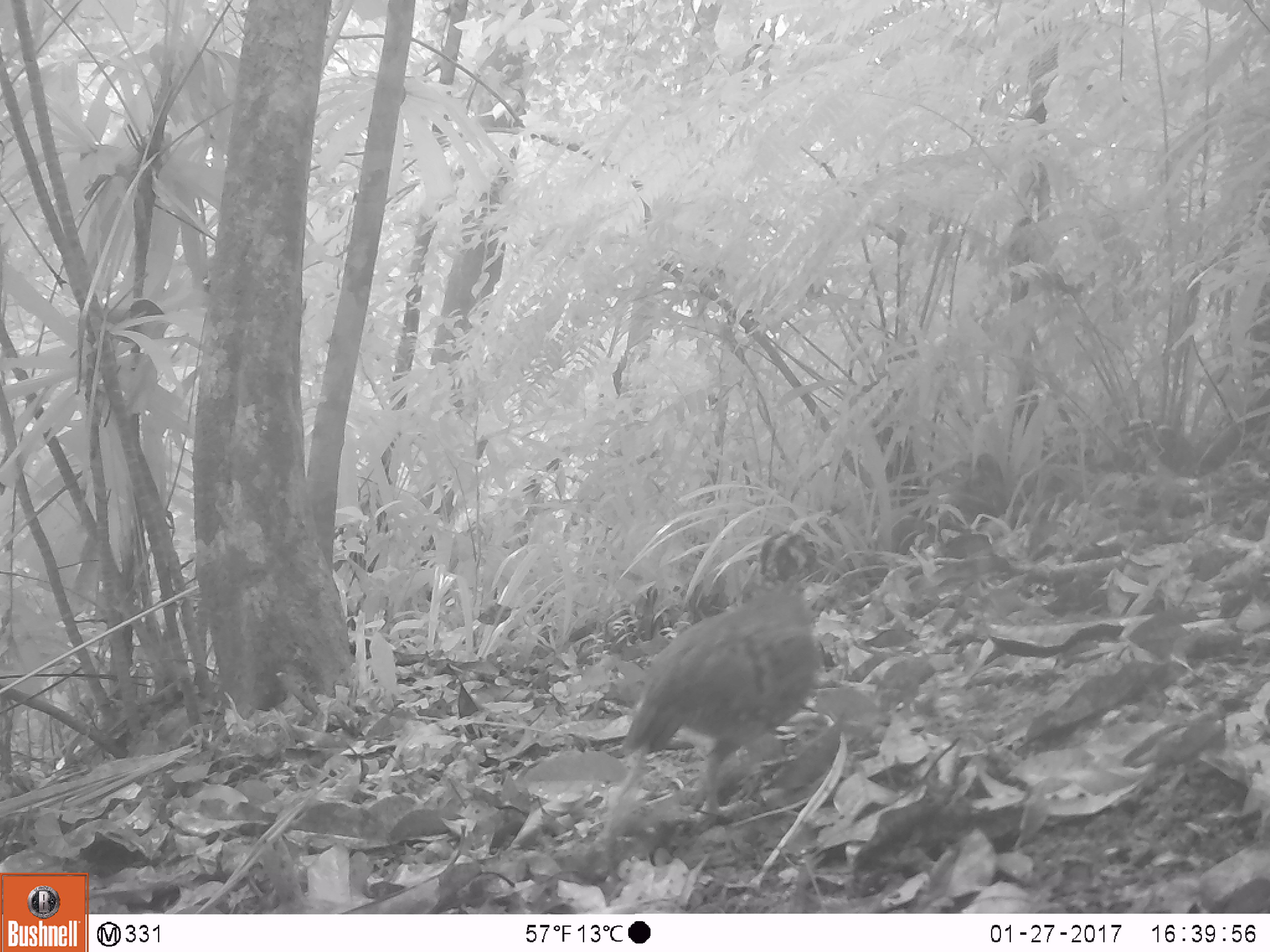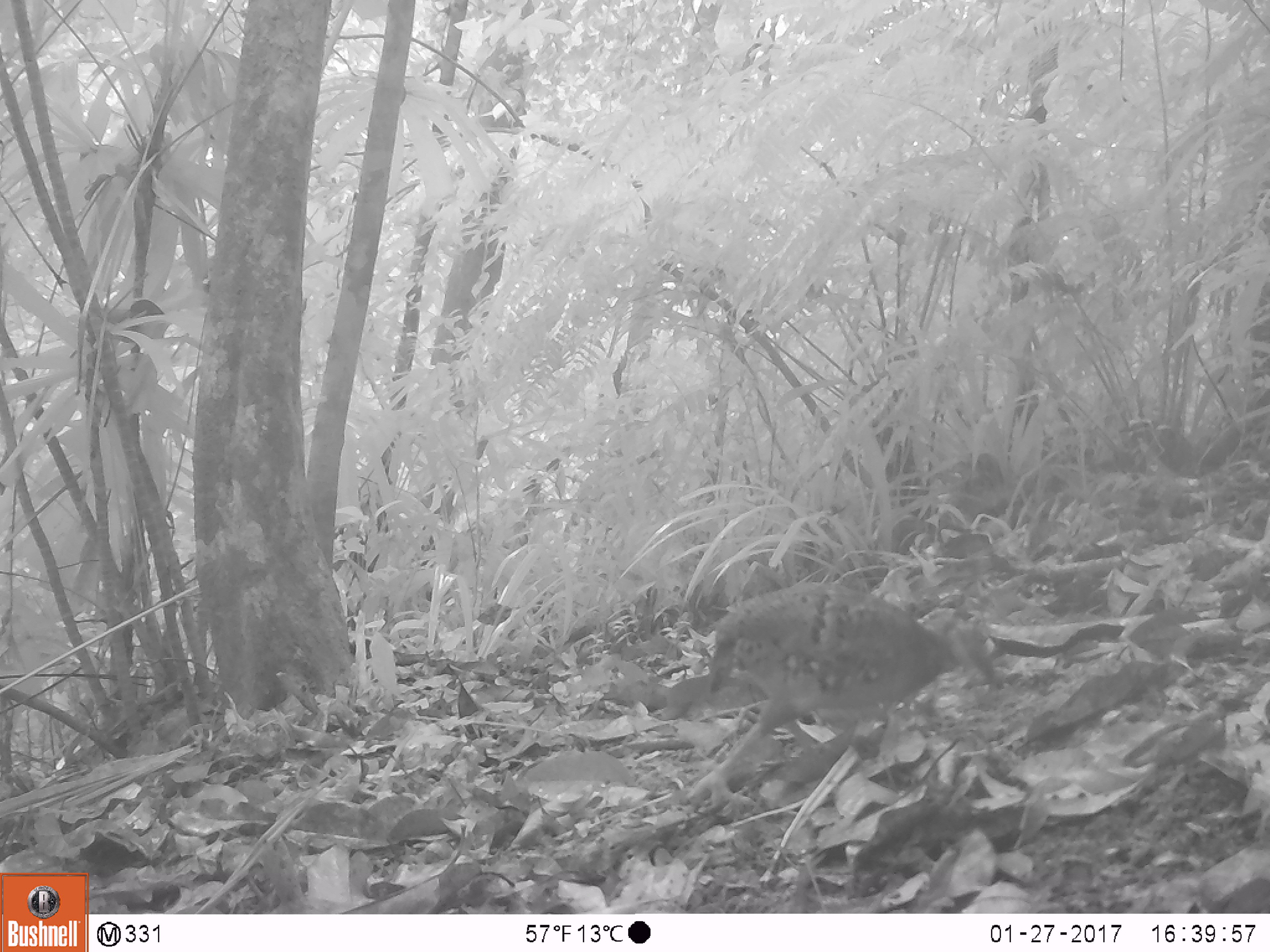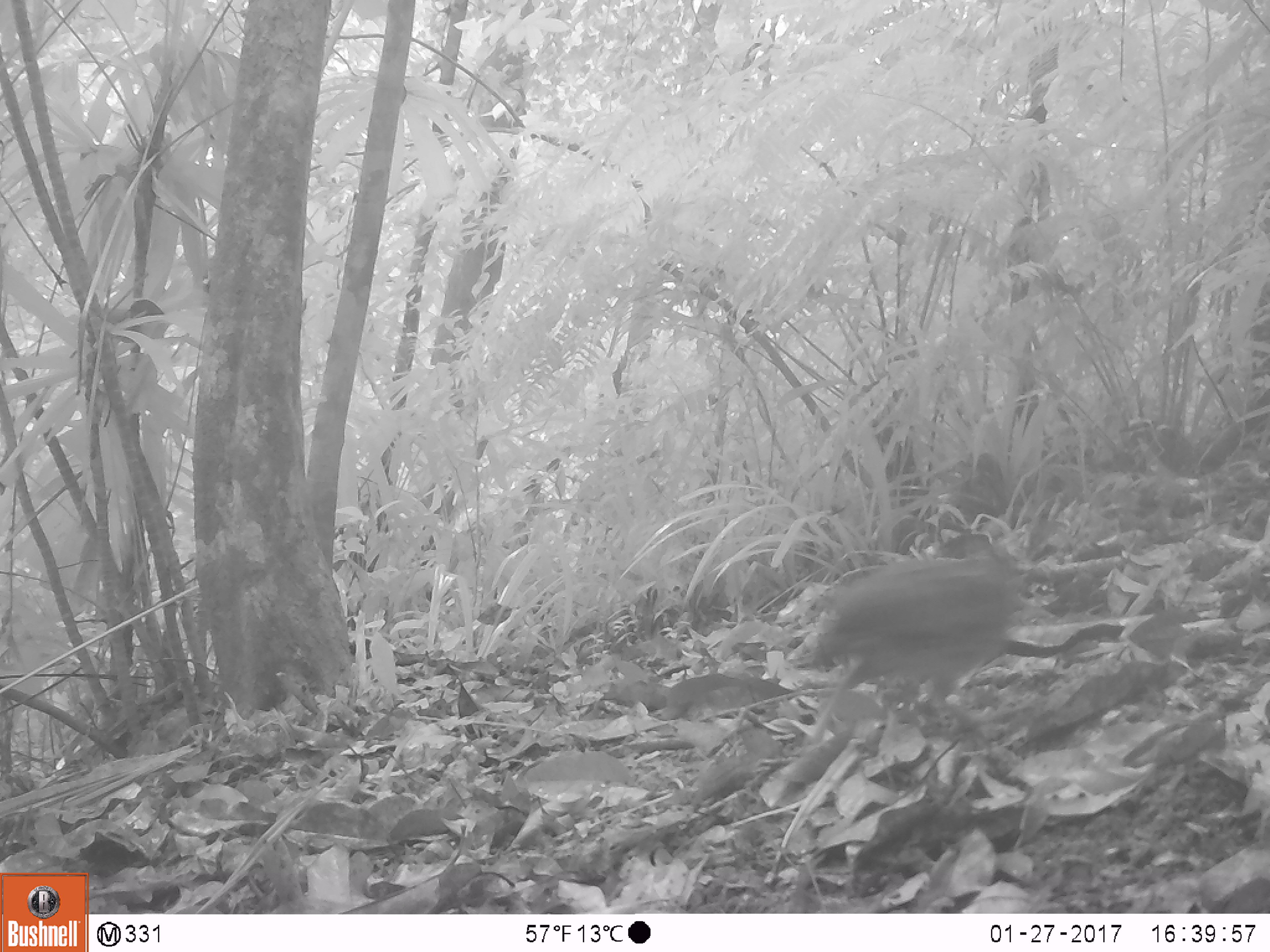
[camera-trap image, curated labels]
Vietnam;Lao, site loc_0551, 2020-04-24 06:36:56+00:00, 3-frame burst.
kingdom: Animalia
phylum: Chordata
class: Aves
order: Galliformes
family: Phasianidae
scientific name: Phasianidae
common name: partridge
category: unidentified partridge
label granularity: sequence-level